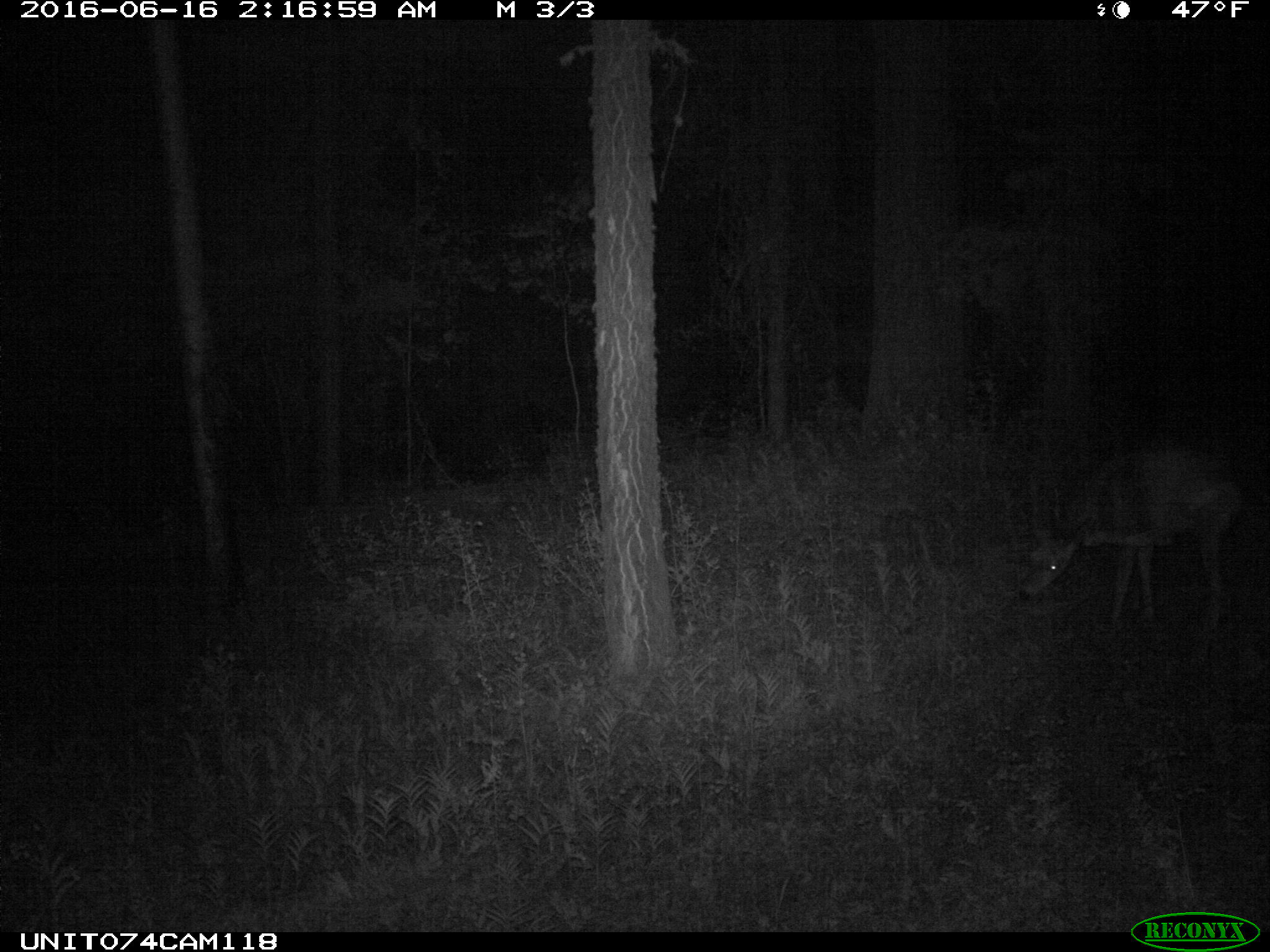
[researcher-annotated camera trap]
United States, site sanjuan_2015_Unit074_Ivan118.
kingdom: Animalia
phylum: Chordata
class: Mammalia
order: Artiodactyla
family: Cervidae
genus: Odocoileus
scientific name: Odocoileus hemionus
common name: mule deer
Odocoileus hemionus (mule deer).